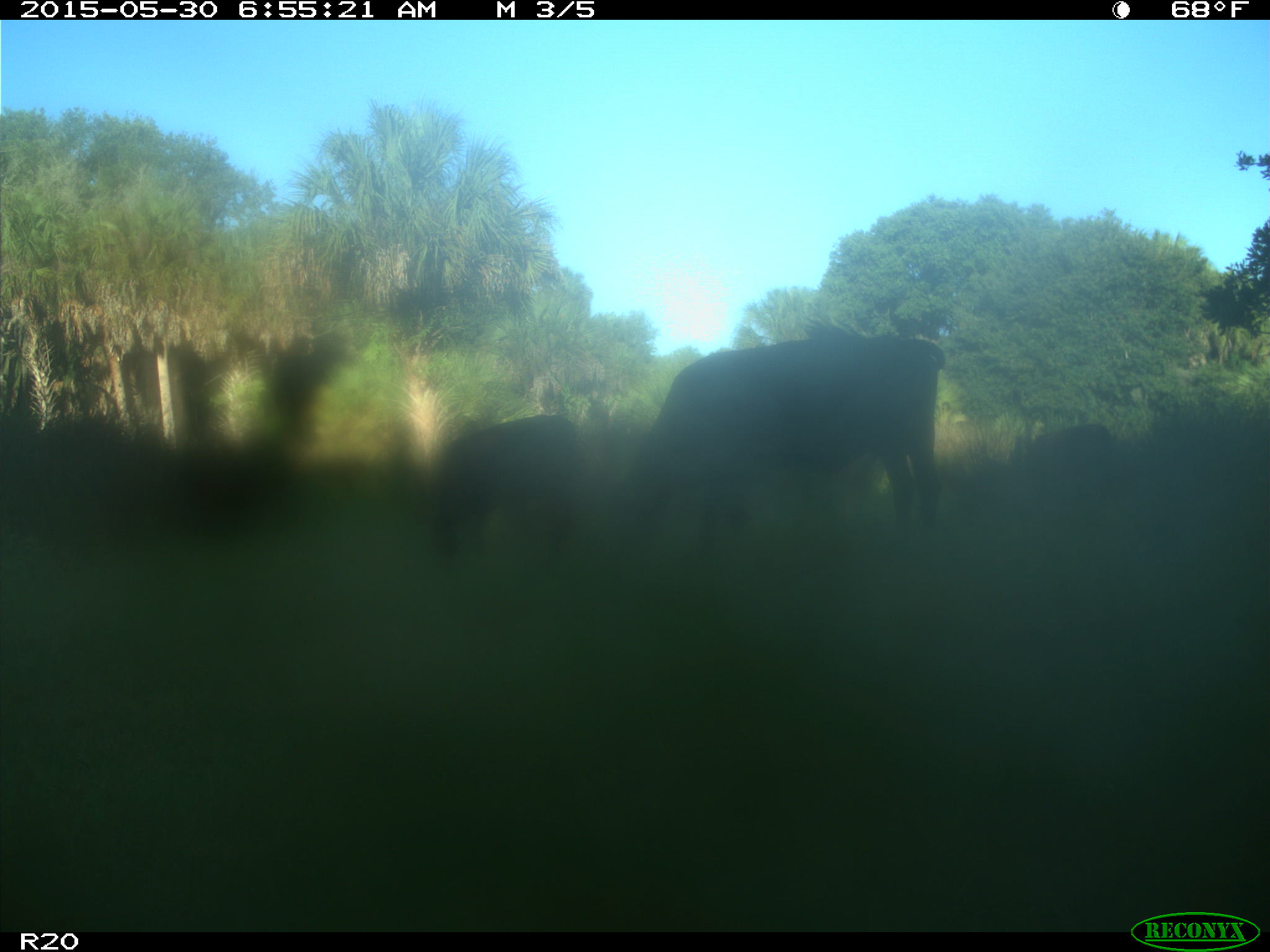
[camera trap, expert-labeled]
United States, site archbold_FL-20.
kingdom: Animalia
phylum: Chordata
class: Mammalia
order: Artiodactyla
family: Bovidae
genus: Bos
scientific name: Bos taurus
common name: domestic cow